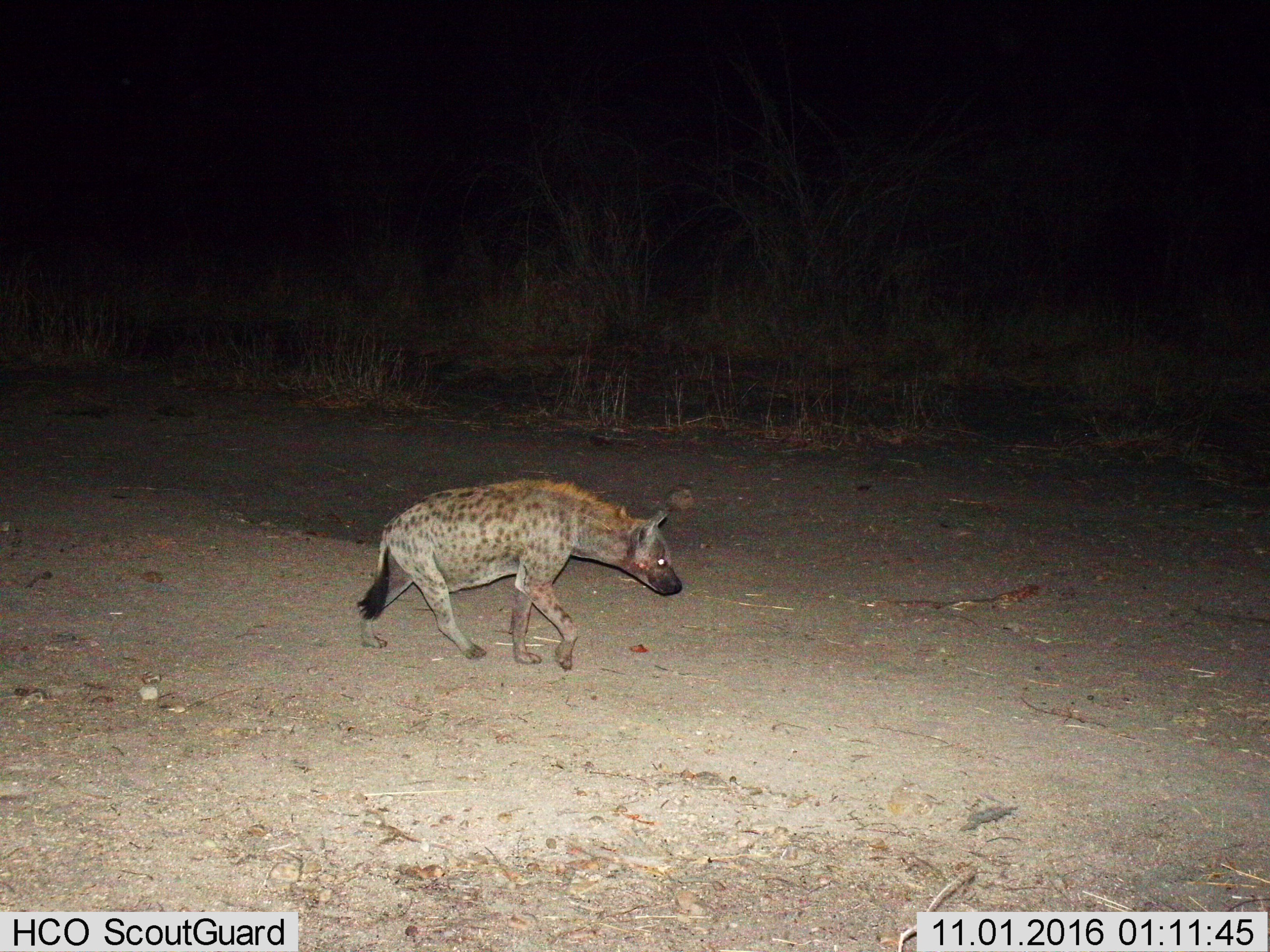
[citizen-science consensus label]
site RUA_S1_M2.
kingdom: Animalia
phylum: Chordata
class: Mammalia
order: Carnivora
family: Hyaenidae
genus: Crocuta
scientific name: Crocuta crocuta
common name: spotted hyena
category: hyenaspotted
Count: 1.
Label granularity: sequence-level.